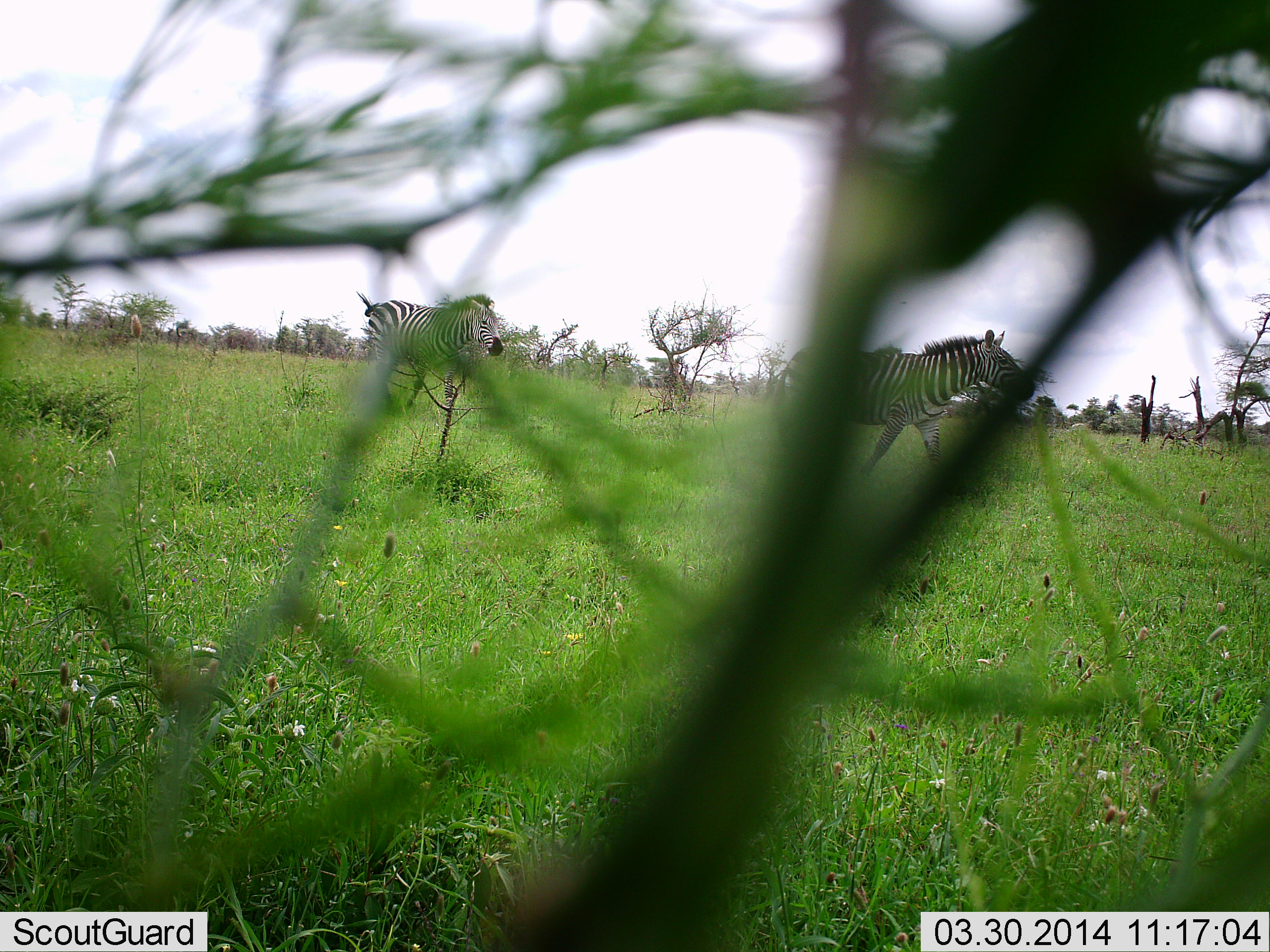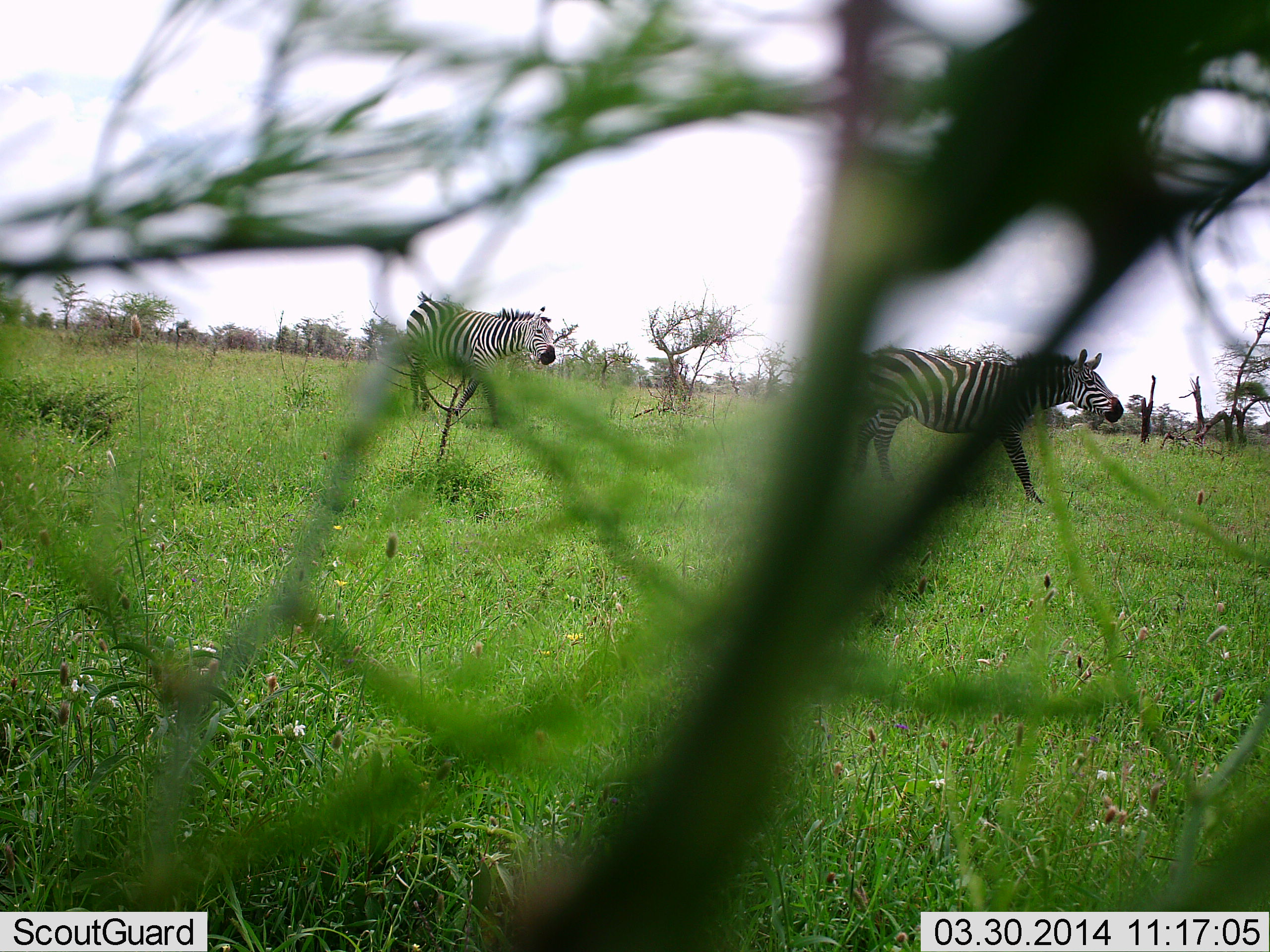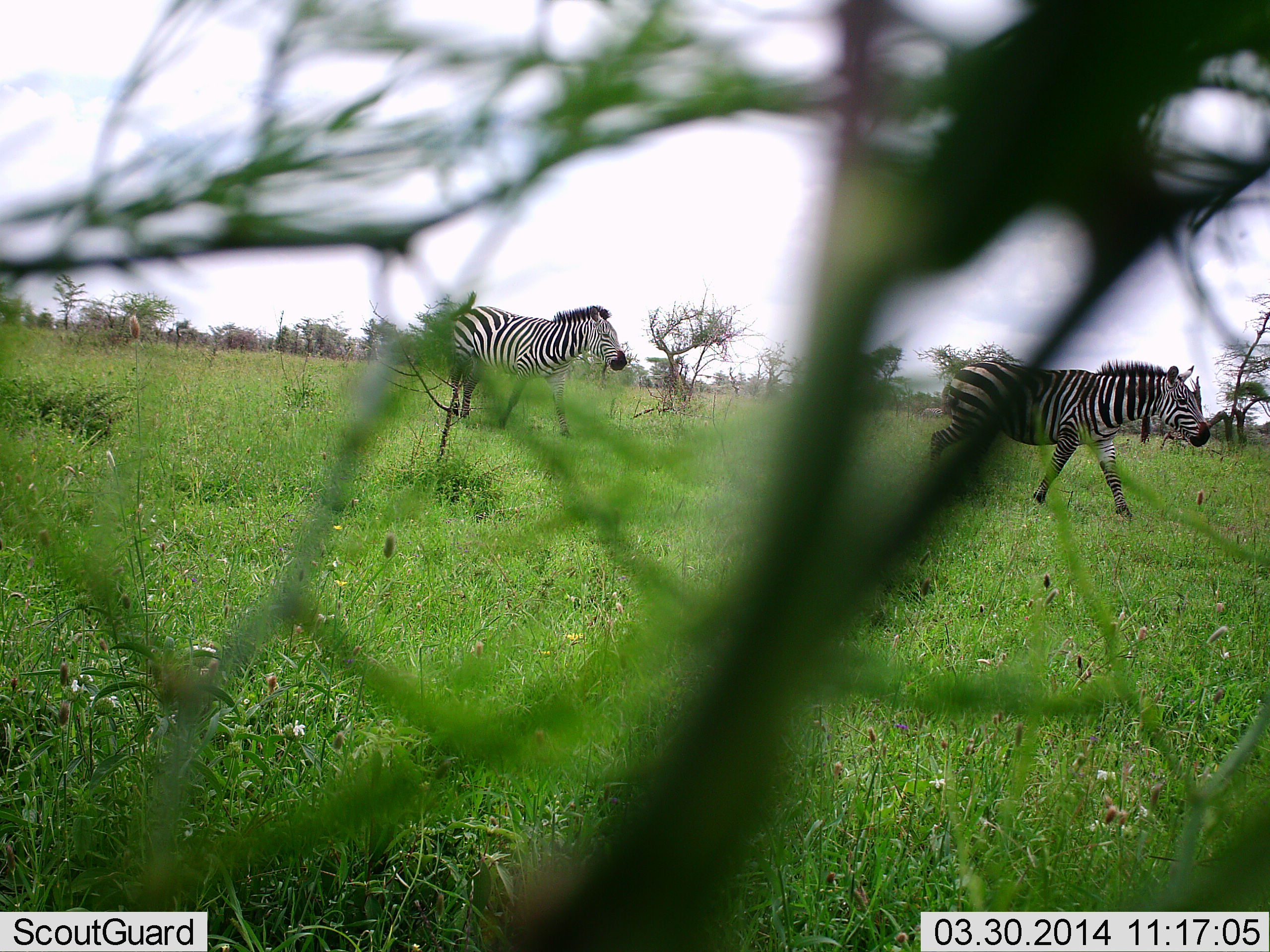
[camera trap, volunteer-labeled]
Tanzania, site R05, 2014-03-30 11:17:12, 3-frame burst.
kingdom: Animalia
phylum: Chordata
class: Mammalia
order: Perissodactyla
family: Equidae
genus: Equus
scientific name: Equus quagga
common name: plains zebra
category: zebra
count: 2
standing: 0%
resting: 0%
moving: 100%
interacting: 0%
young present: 0%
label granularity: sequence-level